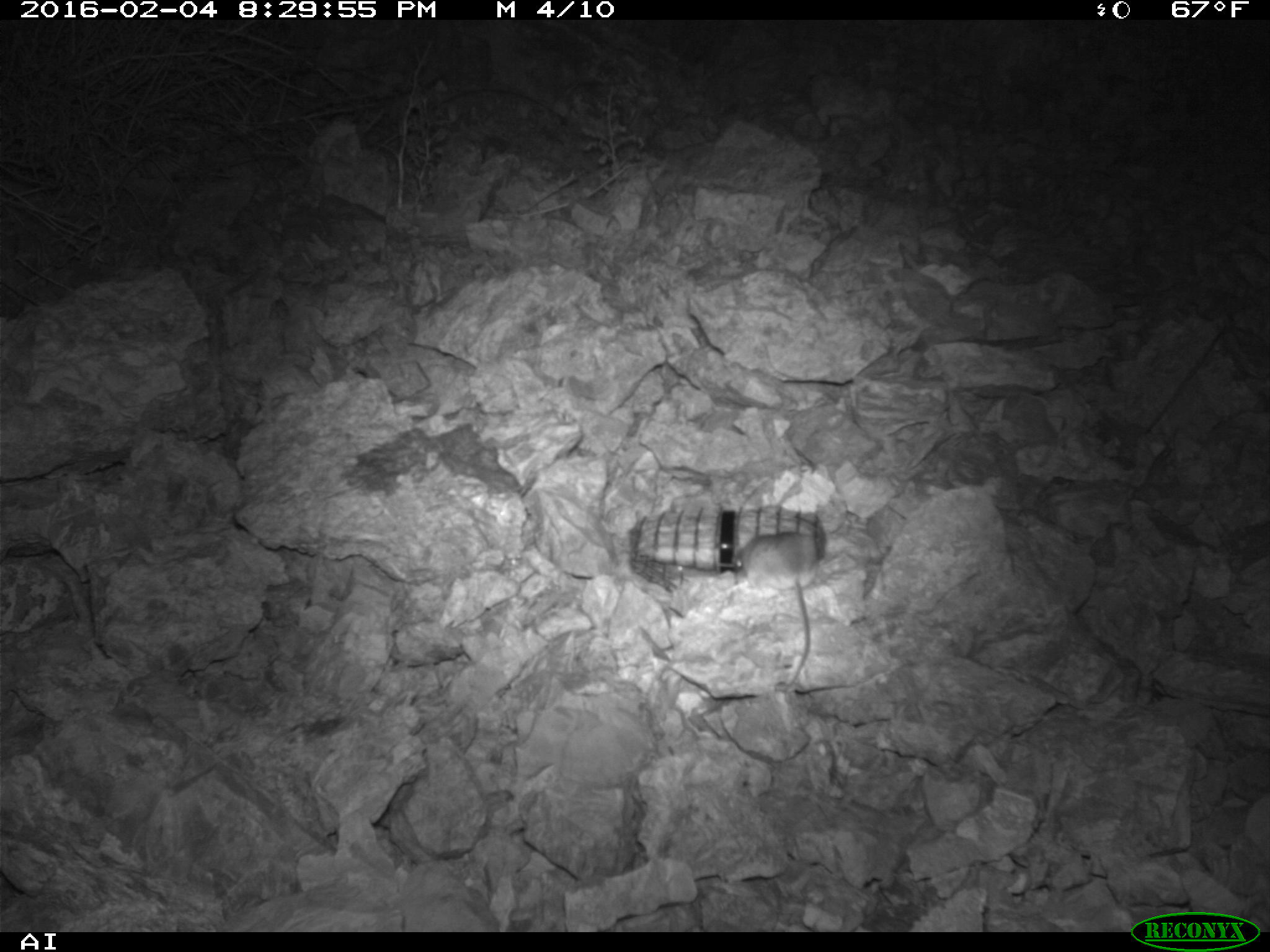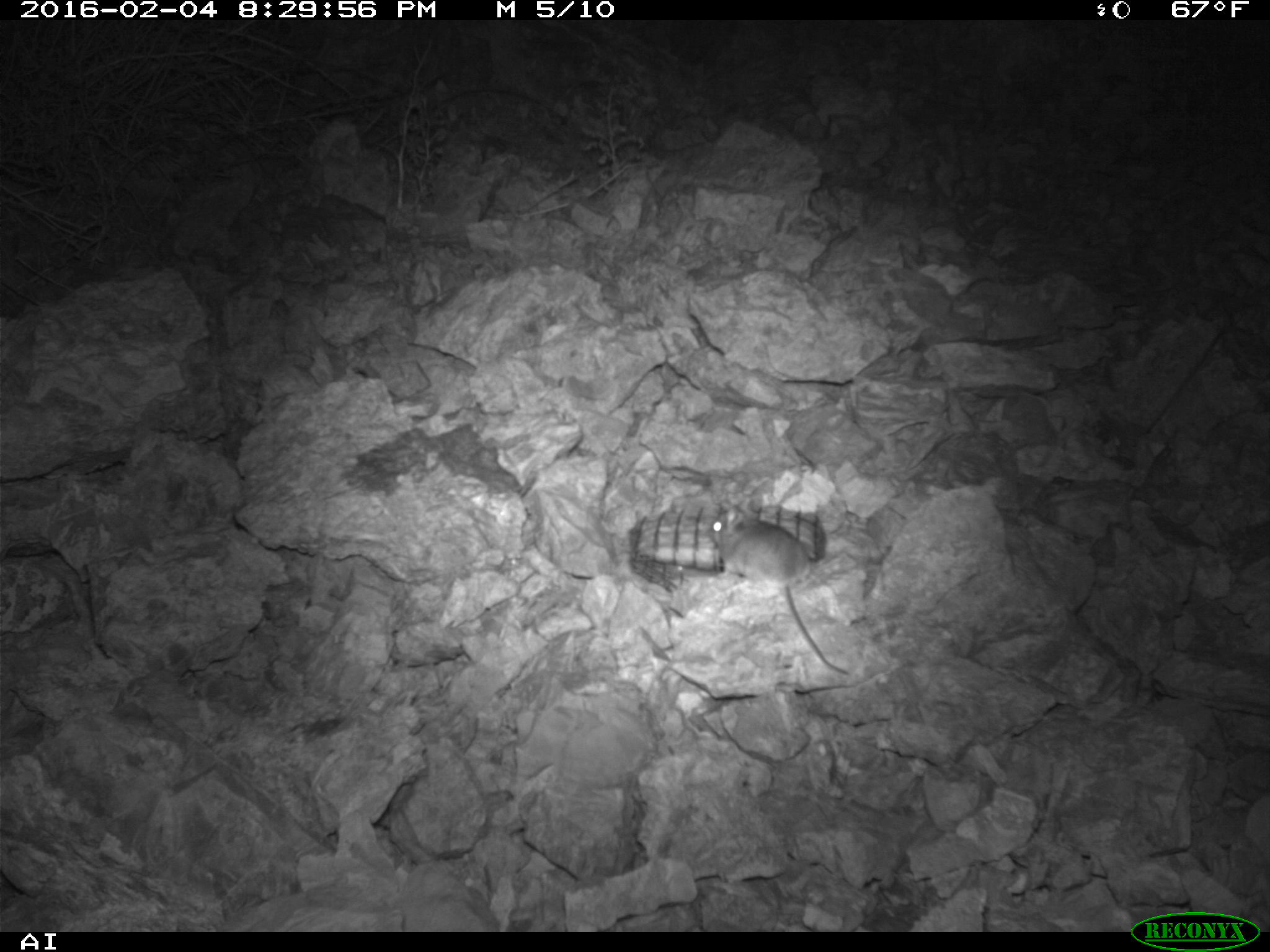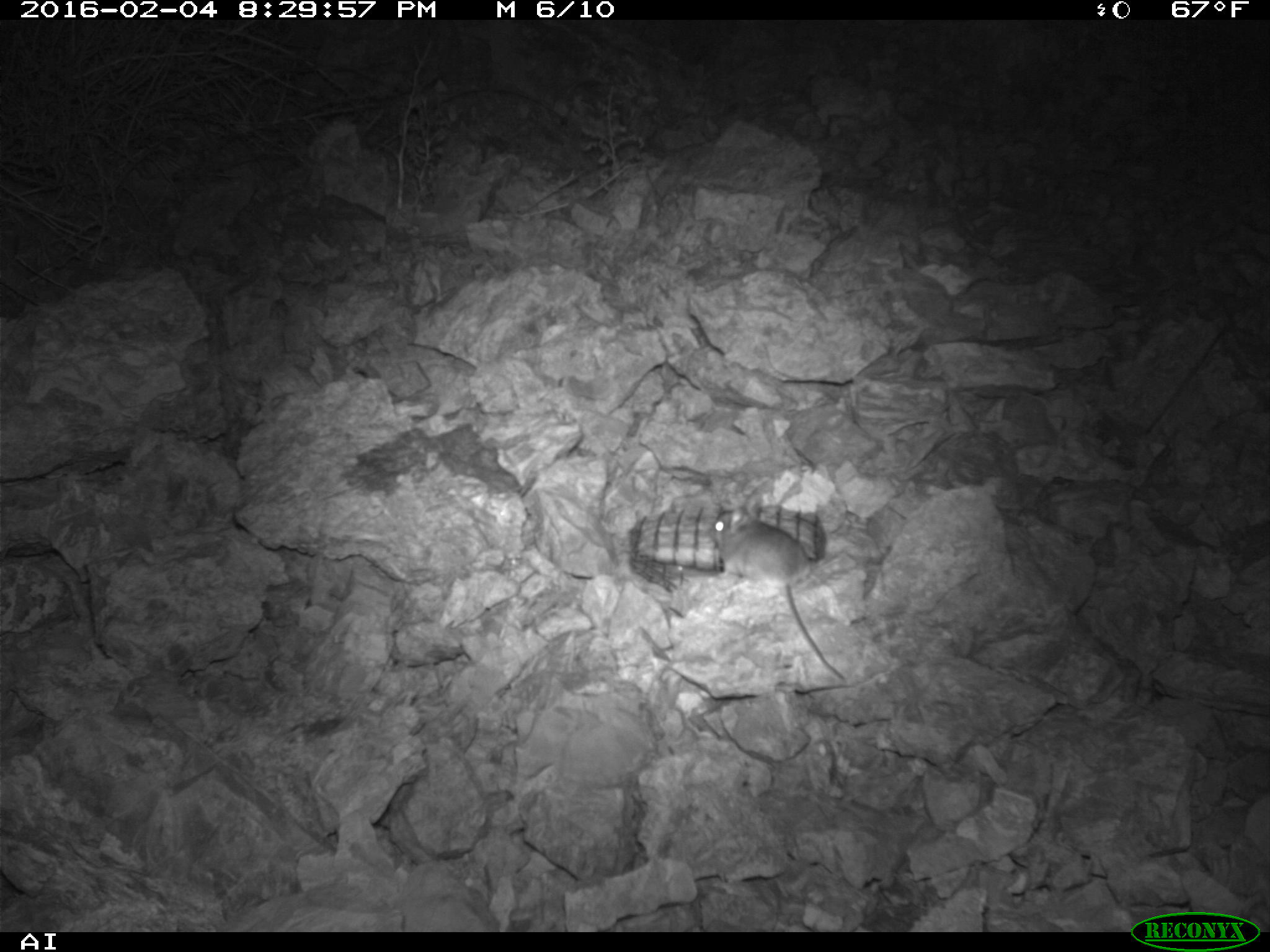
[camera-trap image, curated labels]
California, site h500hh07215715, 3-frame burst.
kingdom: Animalia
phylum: Chordata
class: Mammalia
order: Rodentia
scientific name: Rodentia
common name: rodent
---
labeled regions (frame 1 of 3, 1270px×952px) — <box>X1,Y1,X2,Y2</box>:
rodent: <box>742,529,816,680</box>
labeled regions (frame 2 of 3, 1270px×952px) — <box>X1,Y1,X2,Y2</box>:
rodent: <box>707,498,852,676</box>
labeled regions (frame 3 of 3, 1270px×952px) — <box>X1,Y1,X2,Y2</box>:
rodent: <box>708,487,846,682</box>